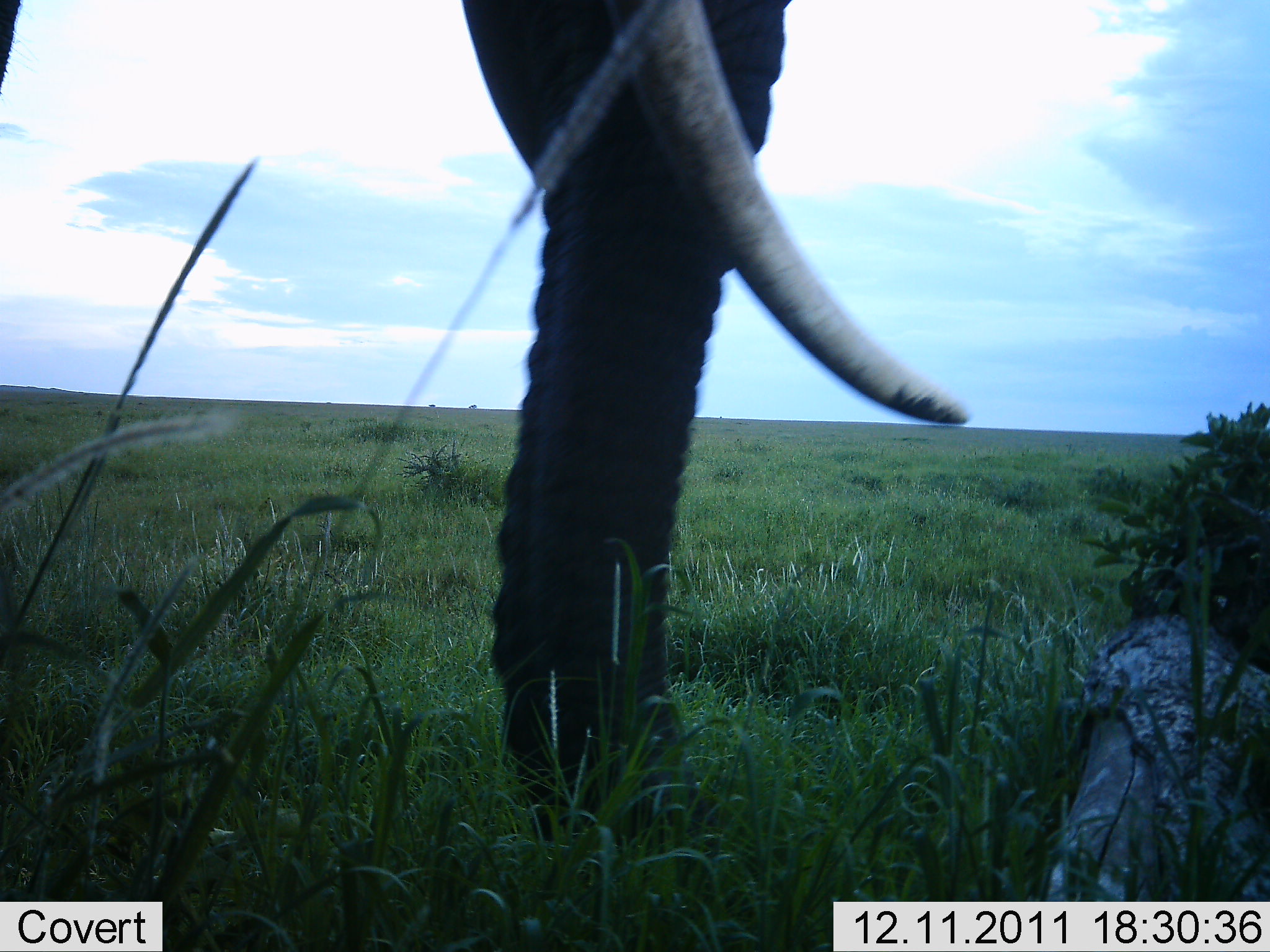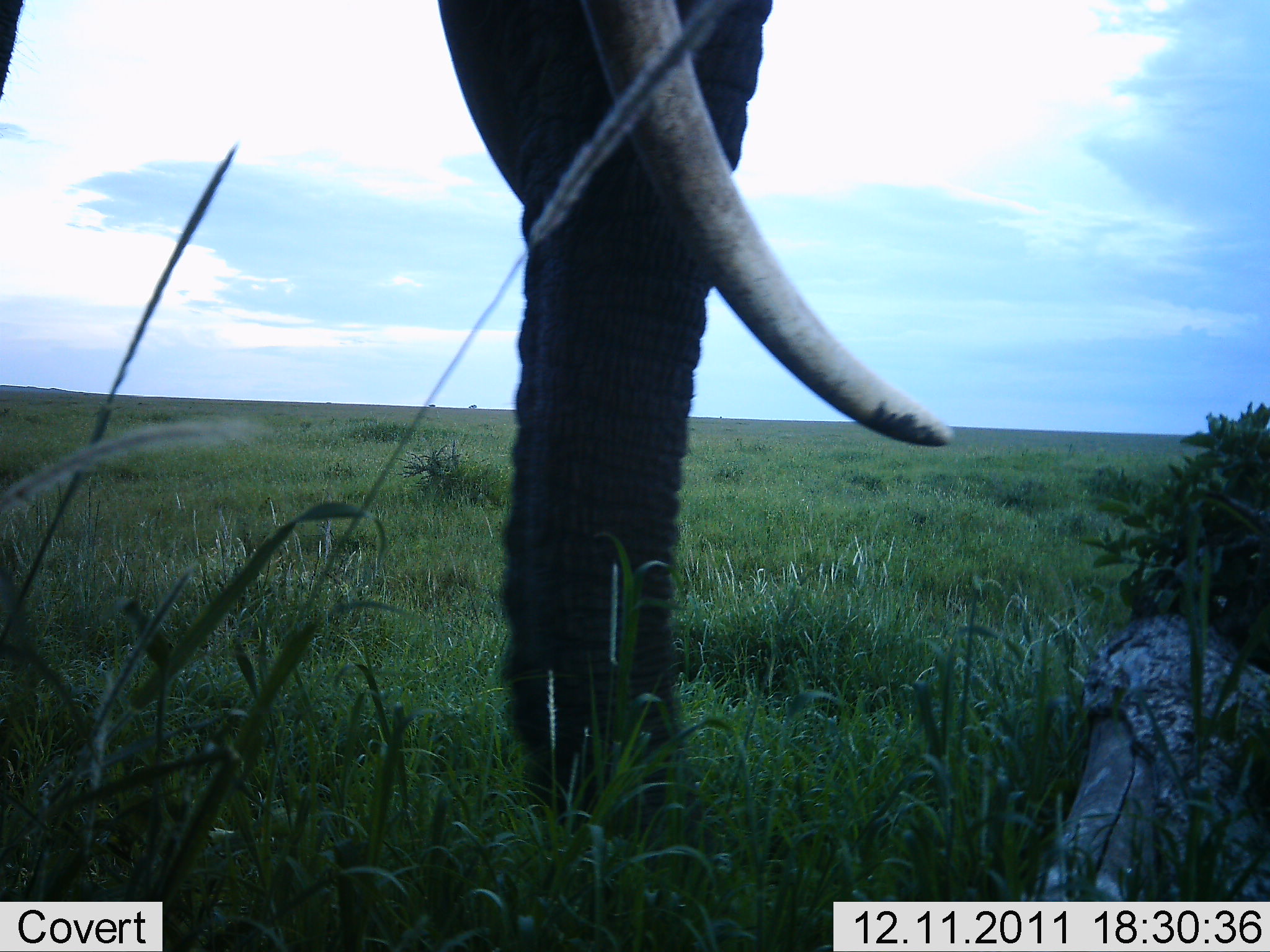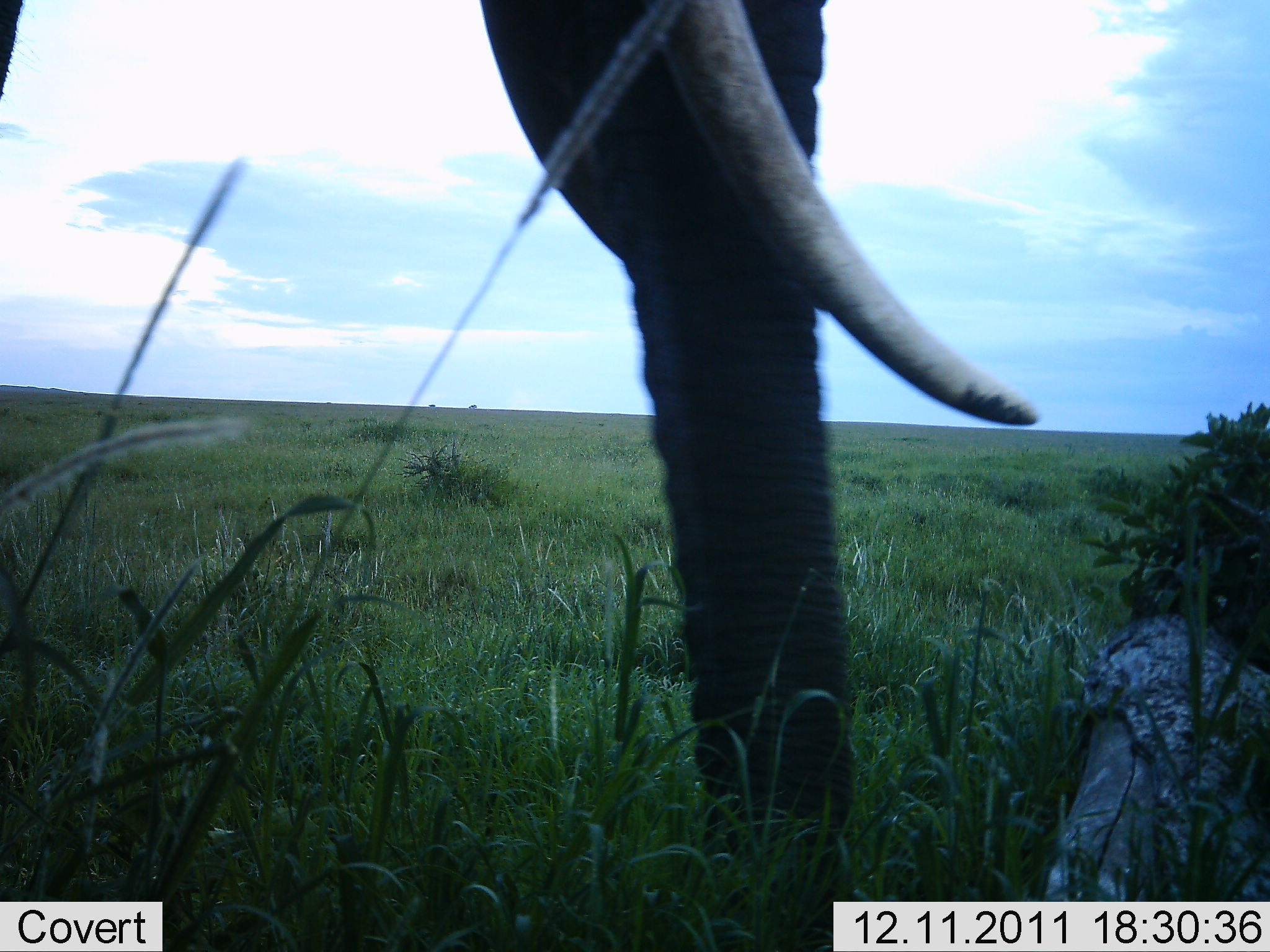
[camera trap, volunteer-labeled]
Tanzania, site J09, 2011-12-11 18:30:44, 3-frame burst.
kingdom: Animalia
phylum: Chordata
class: Mammalia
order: Proboscidea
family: Elephantidae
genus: Loxodonta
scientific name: Loxodonta africana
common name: african bush elephant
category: elephant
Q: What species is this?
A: Elephant (african bush elephant) (Loxodonta africana).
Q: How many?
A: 1.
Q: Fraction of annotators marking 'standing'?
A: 58%.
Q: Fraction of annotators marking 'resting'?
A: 0%.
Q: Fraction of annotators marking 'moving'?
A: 17%.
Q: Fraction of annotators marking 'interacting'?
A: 0%.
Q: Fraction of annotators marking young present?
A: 0%.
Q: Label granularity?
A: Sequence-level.